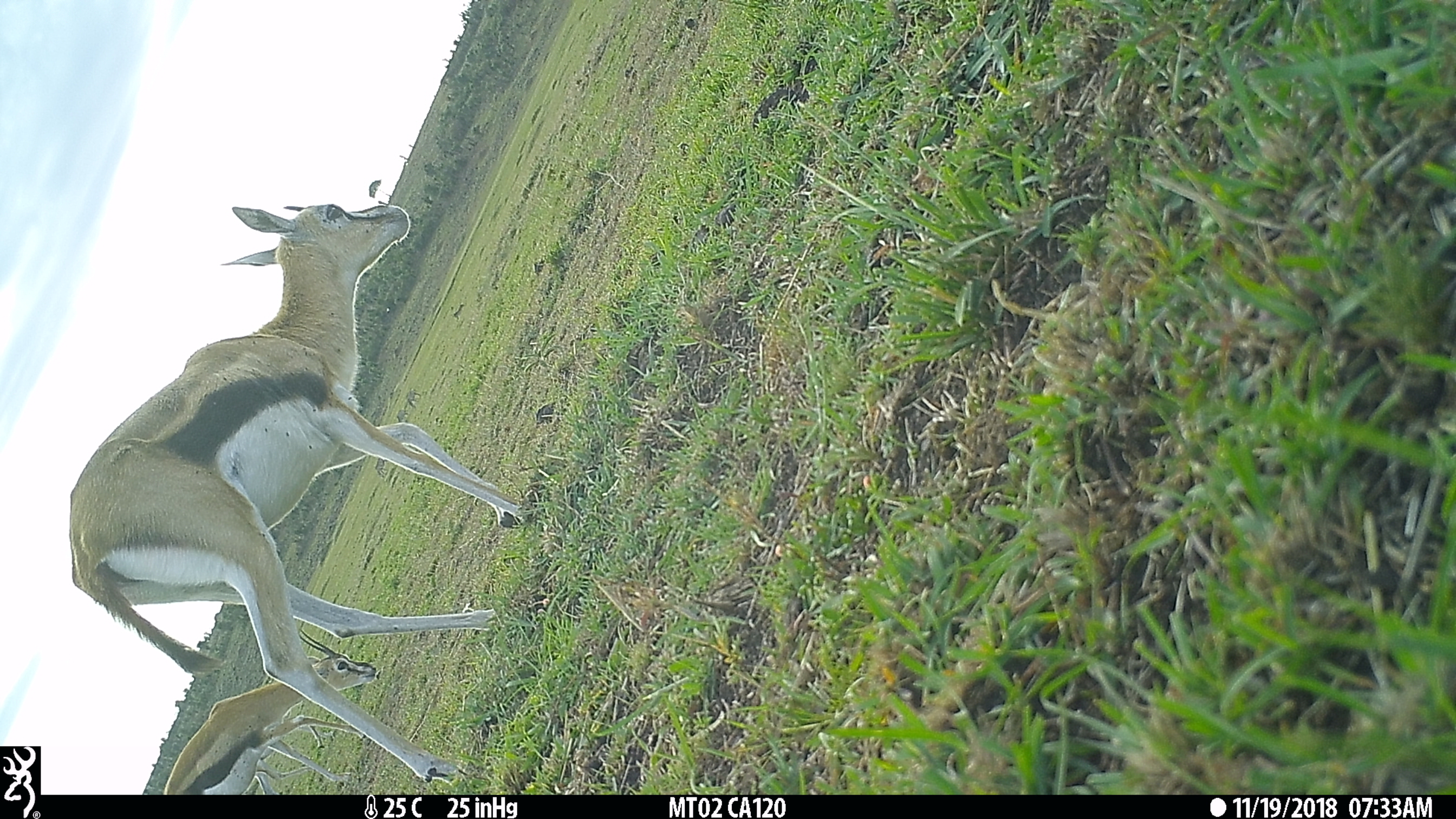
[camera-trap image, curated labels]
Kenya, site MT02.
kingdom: Animalia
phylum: Chordata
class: Mammalia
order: Artiodactyla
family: Bovidae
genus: Eudorcas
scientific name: Eudorcas thomsonii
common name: thomon's gazelle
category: gazelle thomsons